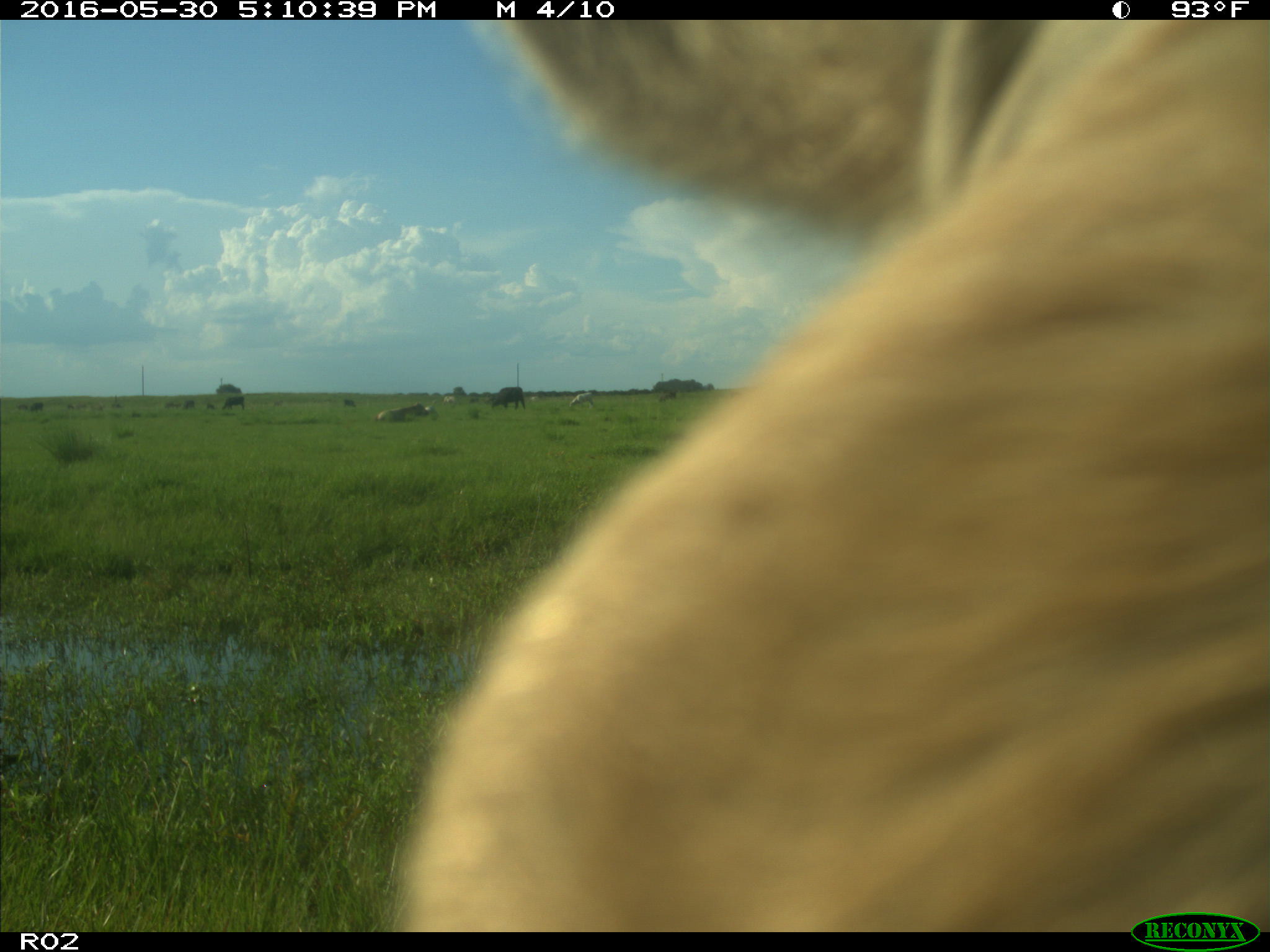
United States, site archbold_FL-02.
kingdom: Animalia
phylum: Chordata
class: Mammalia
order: Artiodactyla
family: Bovidae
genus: Bos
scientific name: Bos taurus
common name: domestic cow